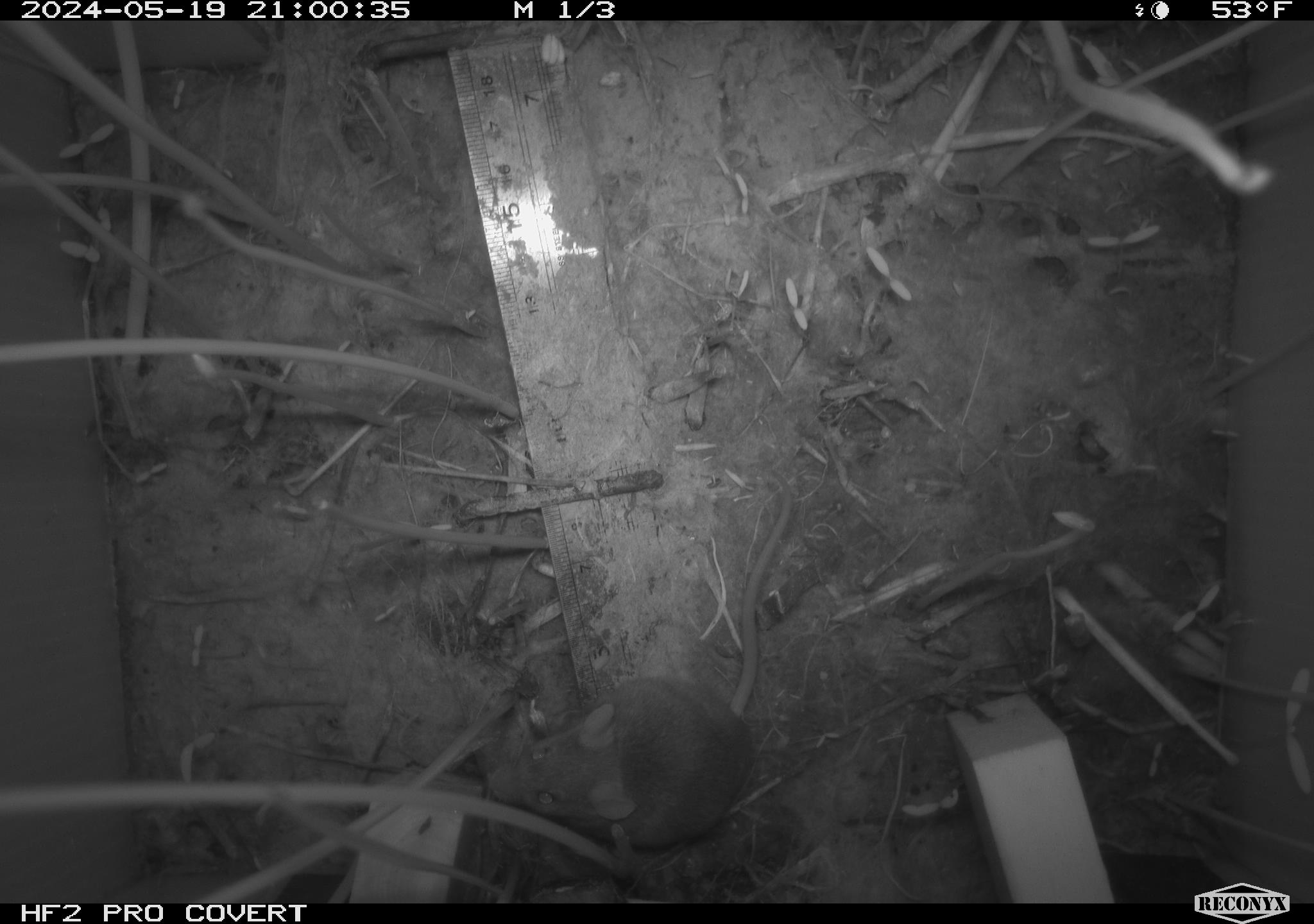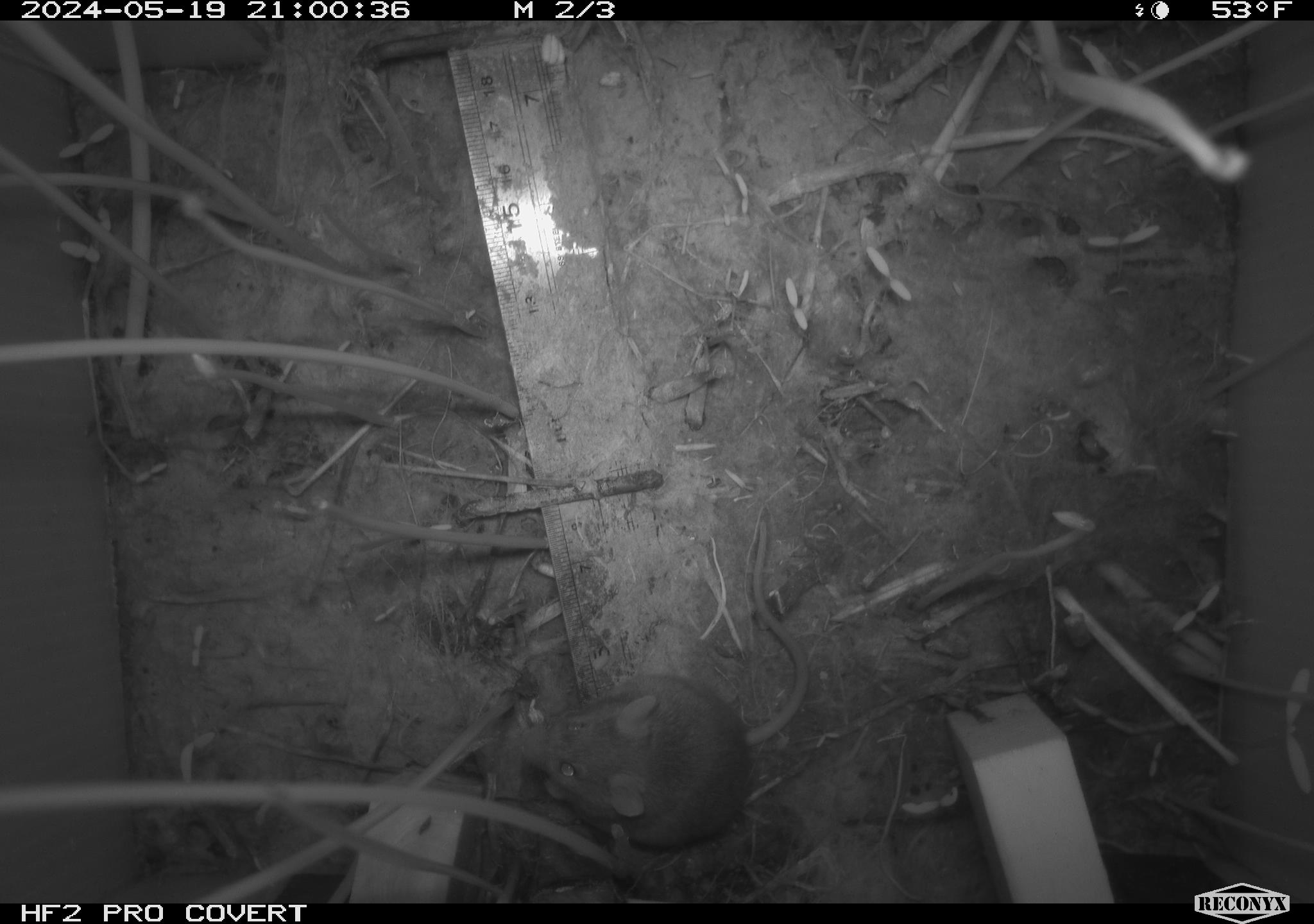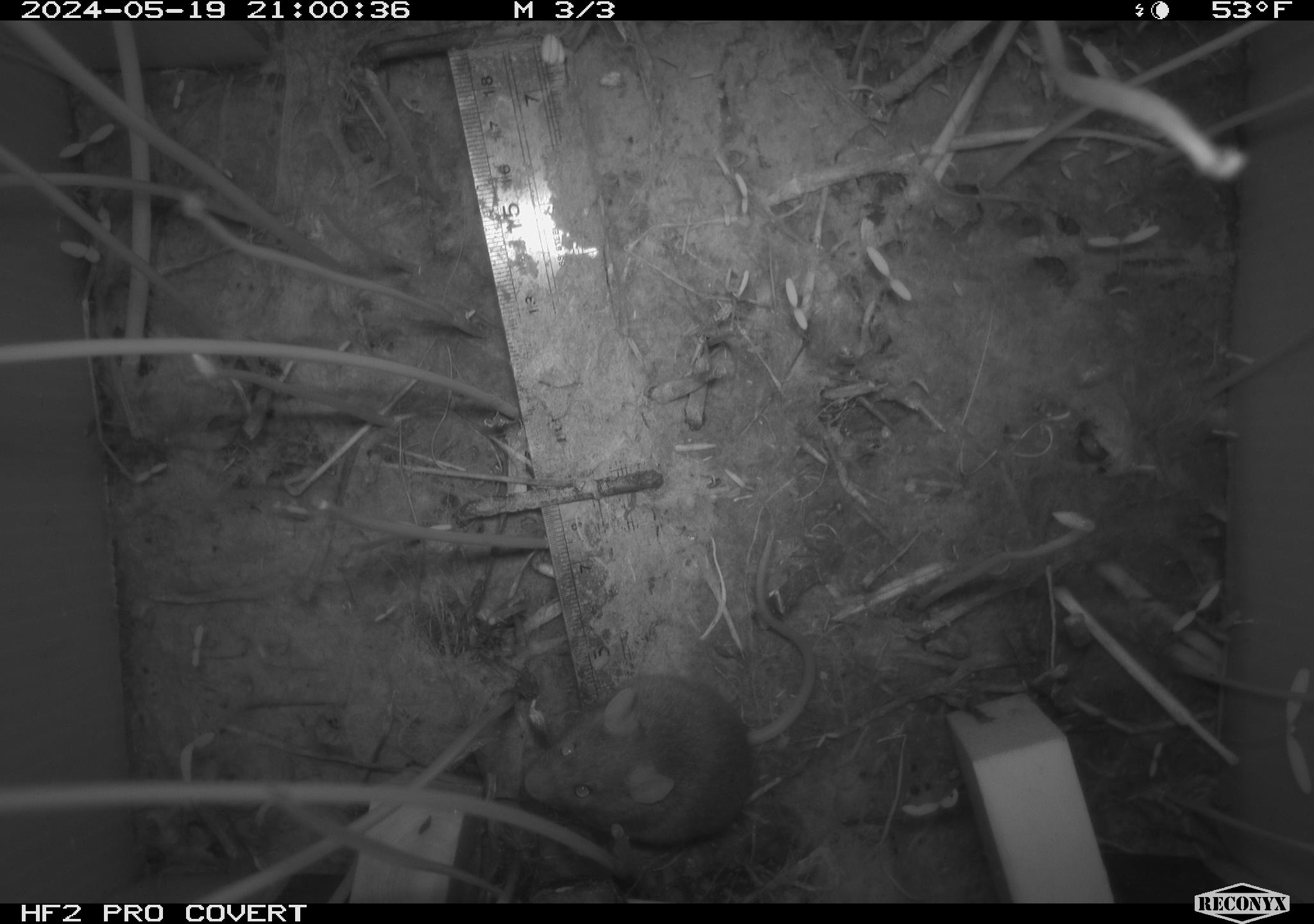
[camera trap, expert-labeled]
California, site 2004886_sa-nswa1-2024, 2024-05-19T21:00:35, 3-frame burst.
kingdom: Animalia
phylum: Chordata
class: Mammalia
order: Rodentia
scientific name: Rodentia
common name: mouse species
Mouse species (Rodentia).